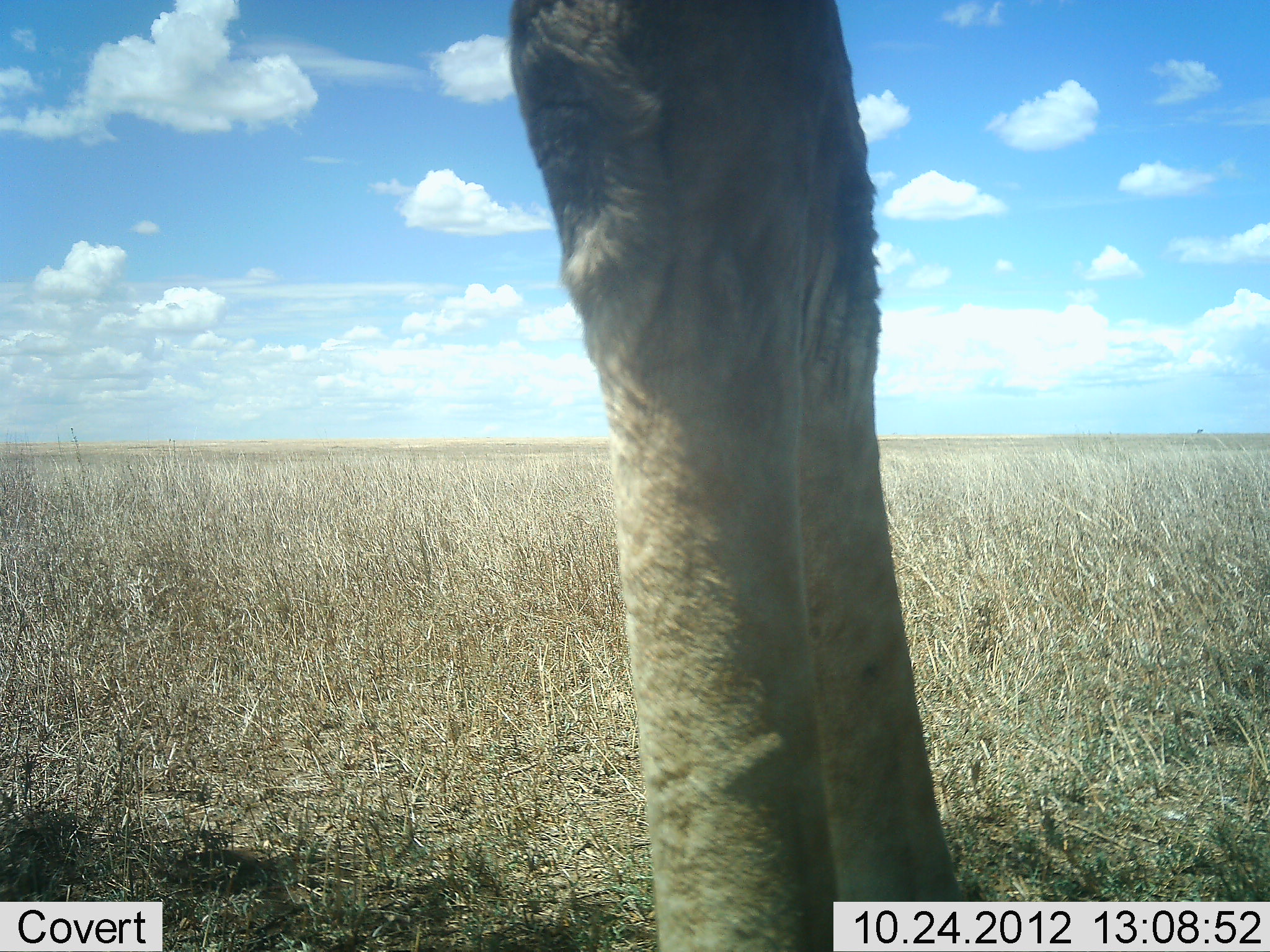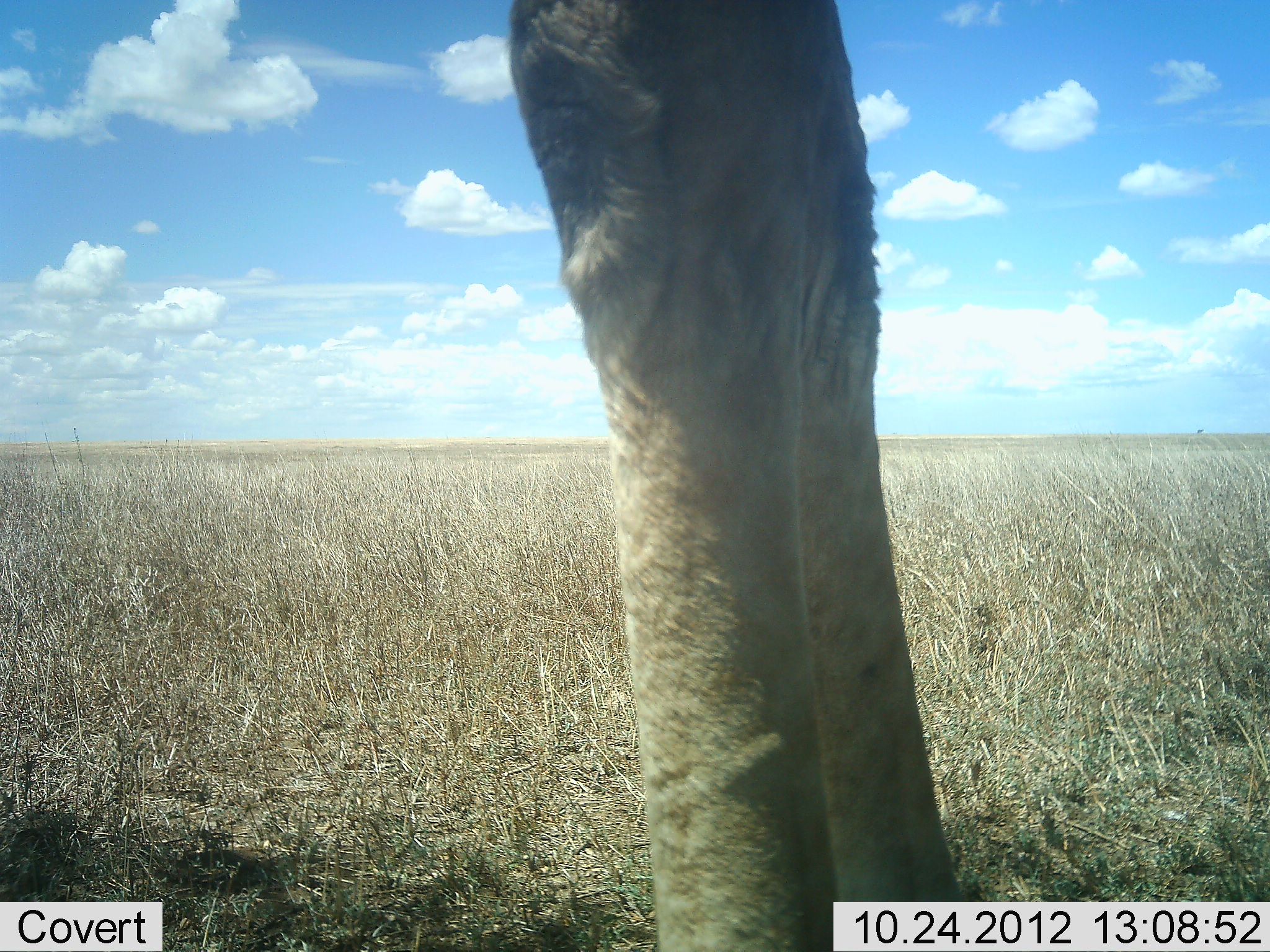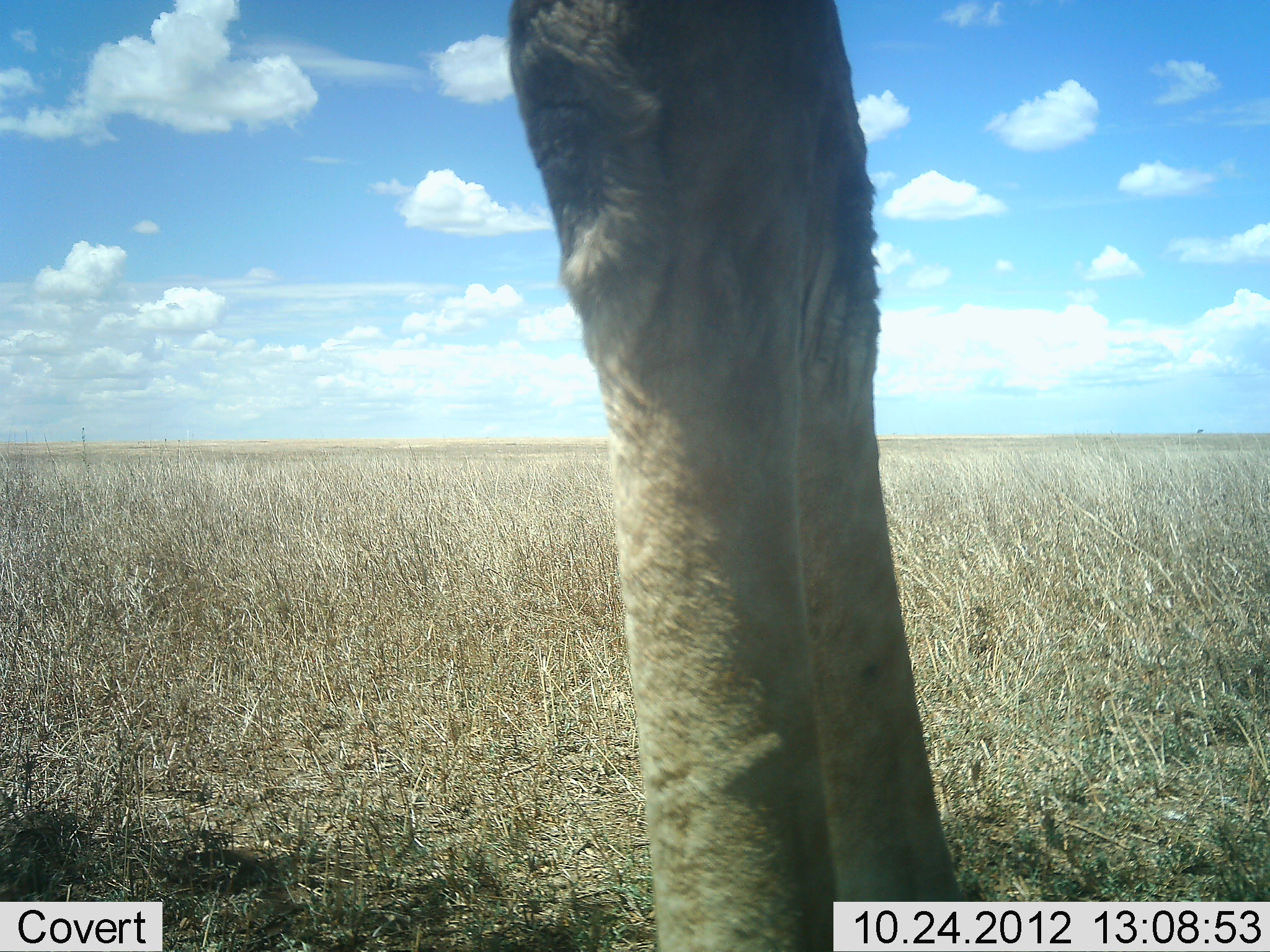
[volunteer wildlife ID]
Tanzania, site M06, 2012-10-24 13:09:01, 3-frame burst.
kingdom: Animalia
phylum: Chordata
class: Mammalia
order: Artiodactyla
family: Giraffidae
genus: Giraffa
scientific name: Giraffa camelopardalis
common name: giraffe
Giraffe (Giraffa camelopardalis), count 1. Behavior (volunteer vote fractions): standing 100%, resting 0%, moving 0%, interacting 0%. Young present (vote fraction): 0%. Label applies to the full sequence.